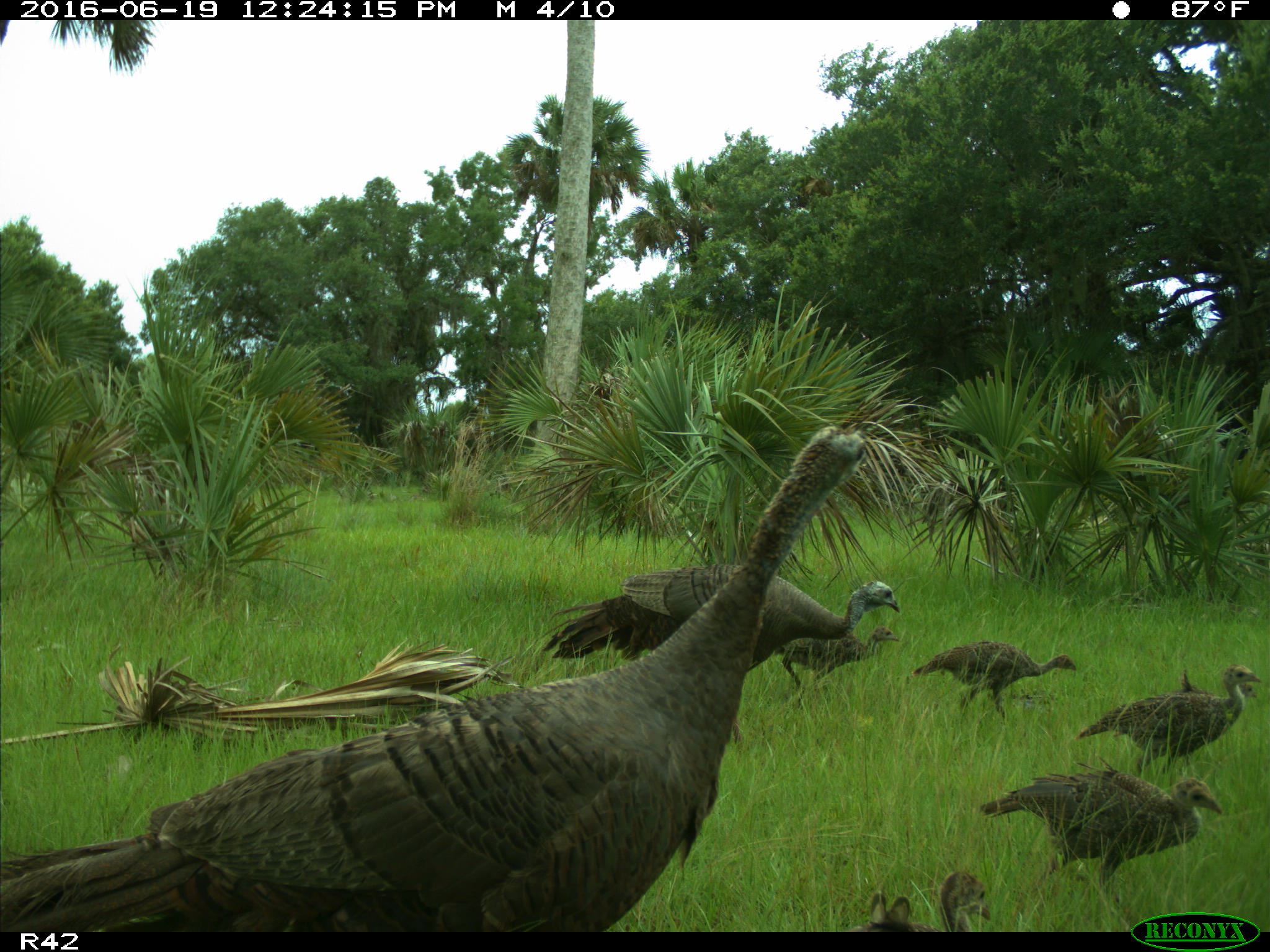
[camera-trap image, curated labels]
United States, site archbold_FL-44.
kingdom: Animalia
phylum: Chordata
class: Aves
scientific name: Aves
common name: birds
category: unidentified bird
Unidentified bird (birds) (Aves).